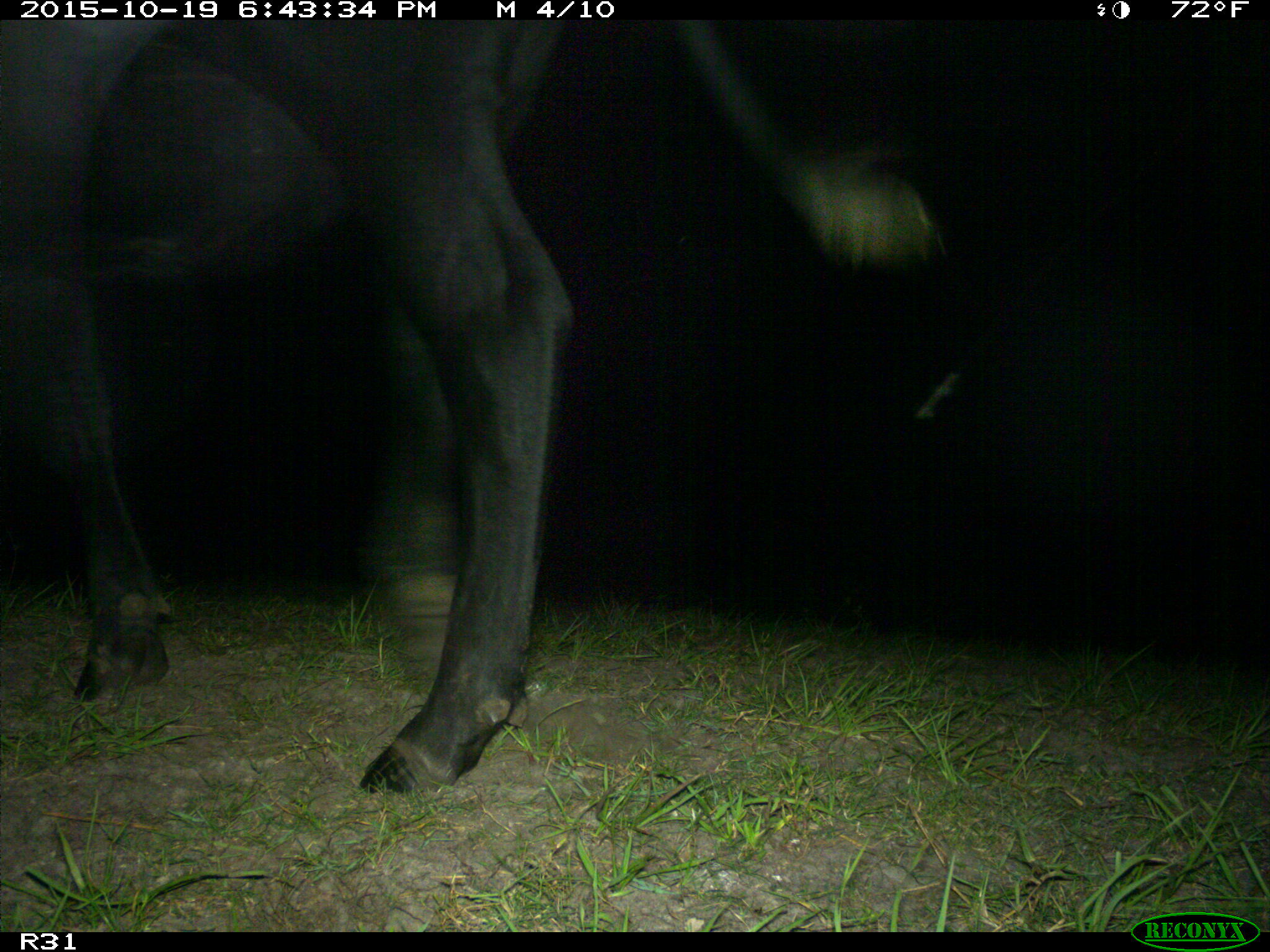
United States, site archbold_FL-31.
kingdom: Animalia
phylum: Chordata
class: Mammalia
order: Artiodactyla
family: Bovidae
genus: Bos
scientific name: Bos taurus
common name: domestic cow